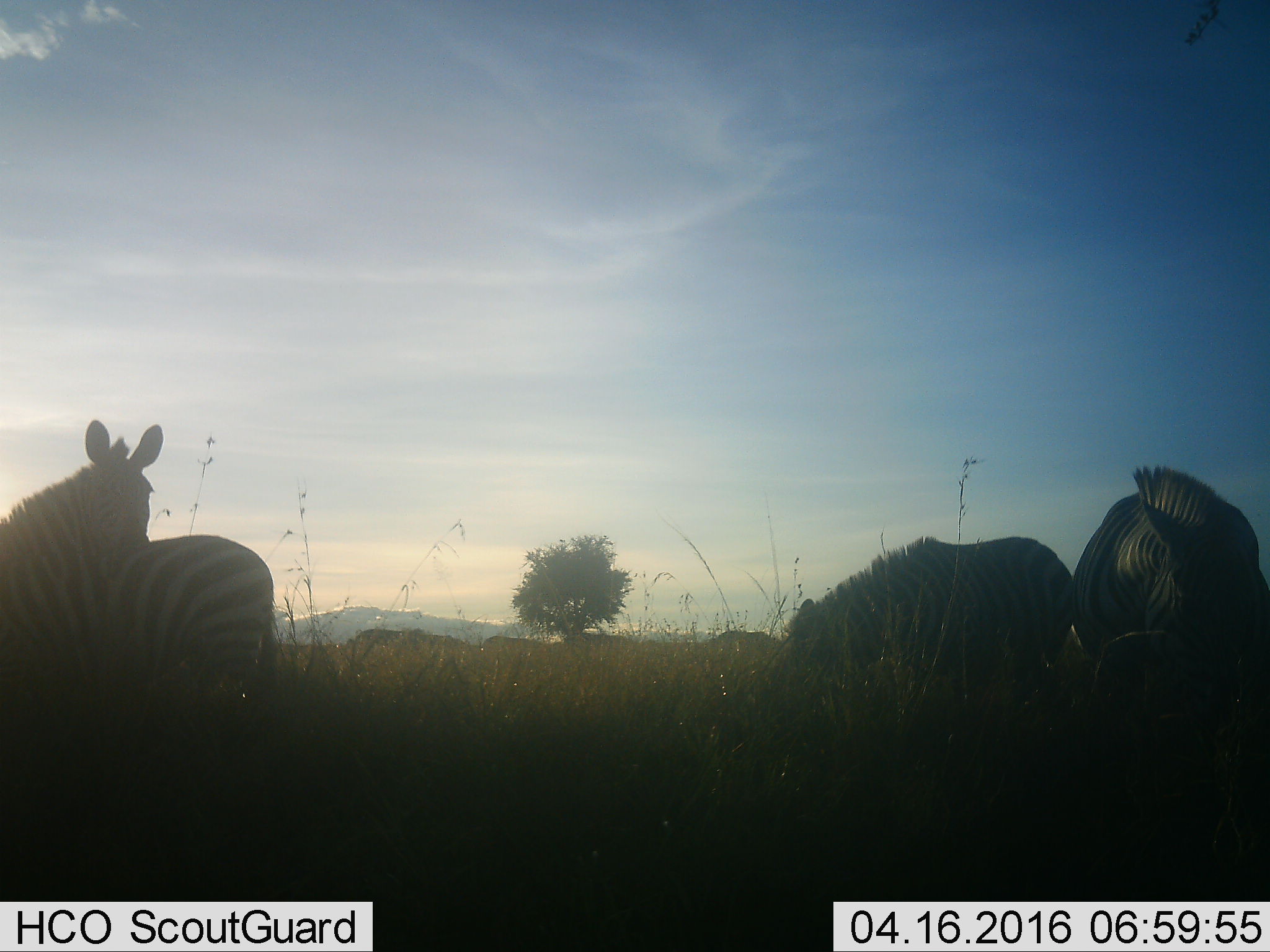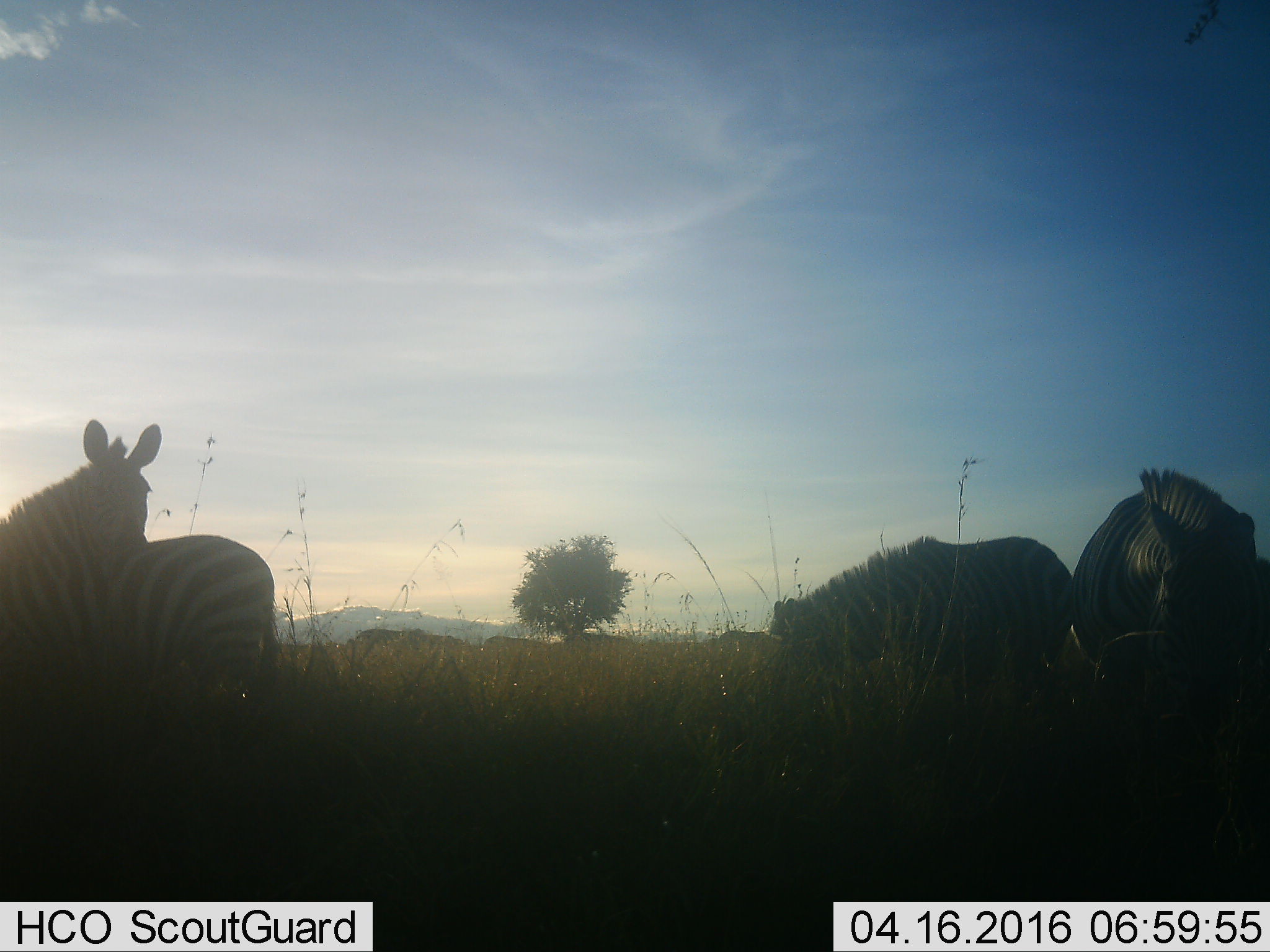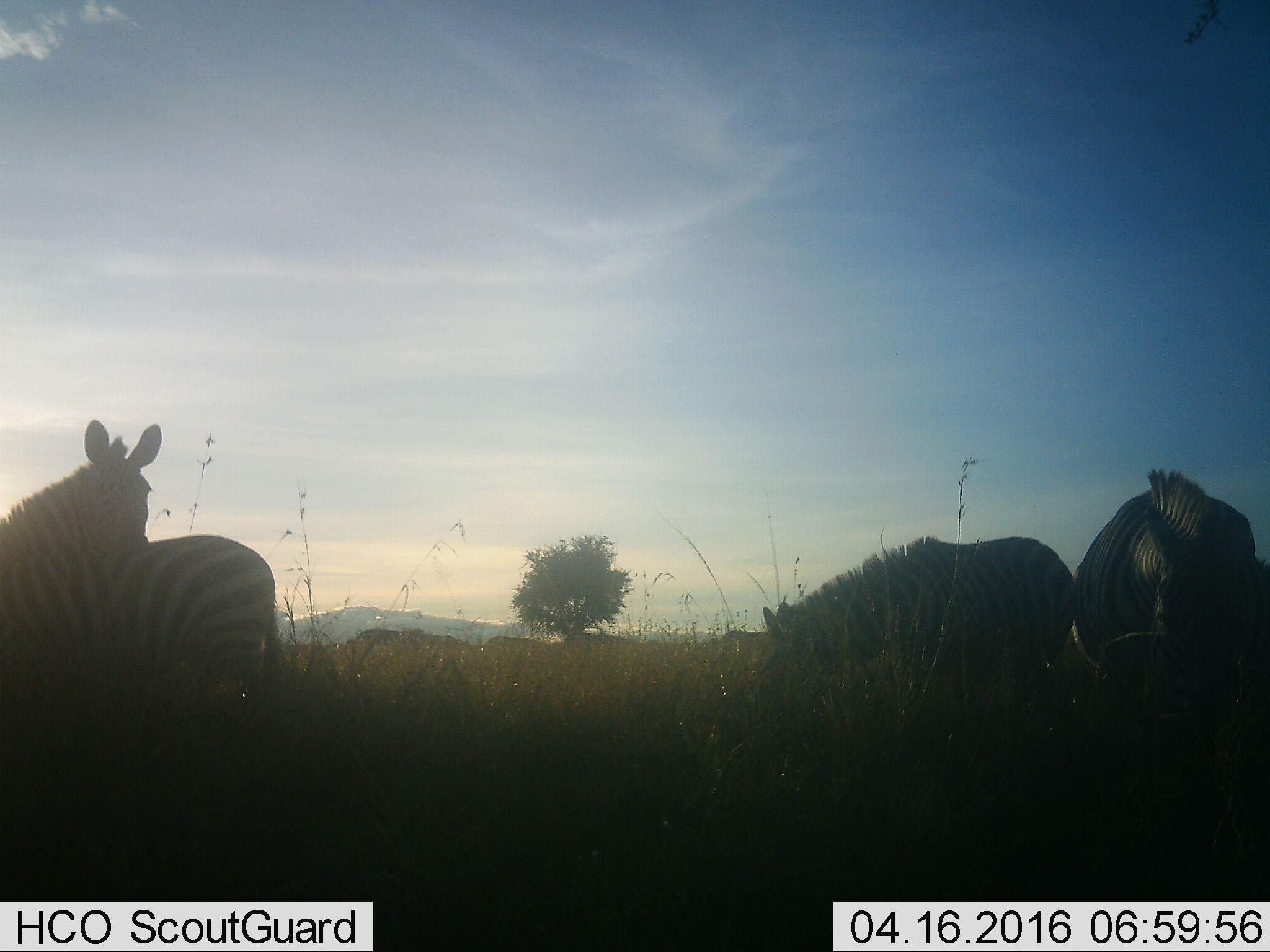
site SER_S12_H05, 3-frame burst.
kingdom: Animalia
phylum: Chordata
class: Mammalia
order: Perissodactyla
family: Equidae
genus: Equus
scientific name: Equus quagga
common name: plains zebra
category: zebraplains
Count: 4.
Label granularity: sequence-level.